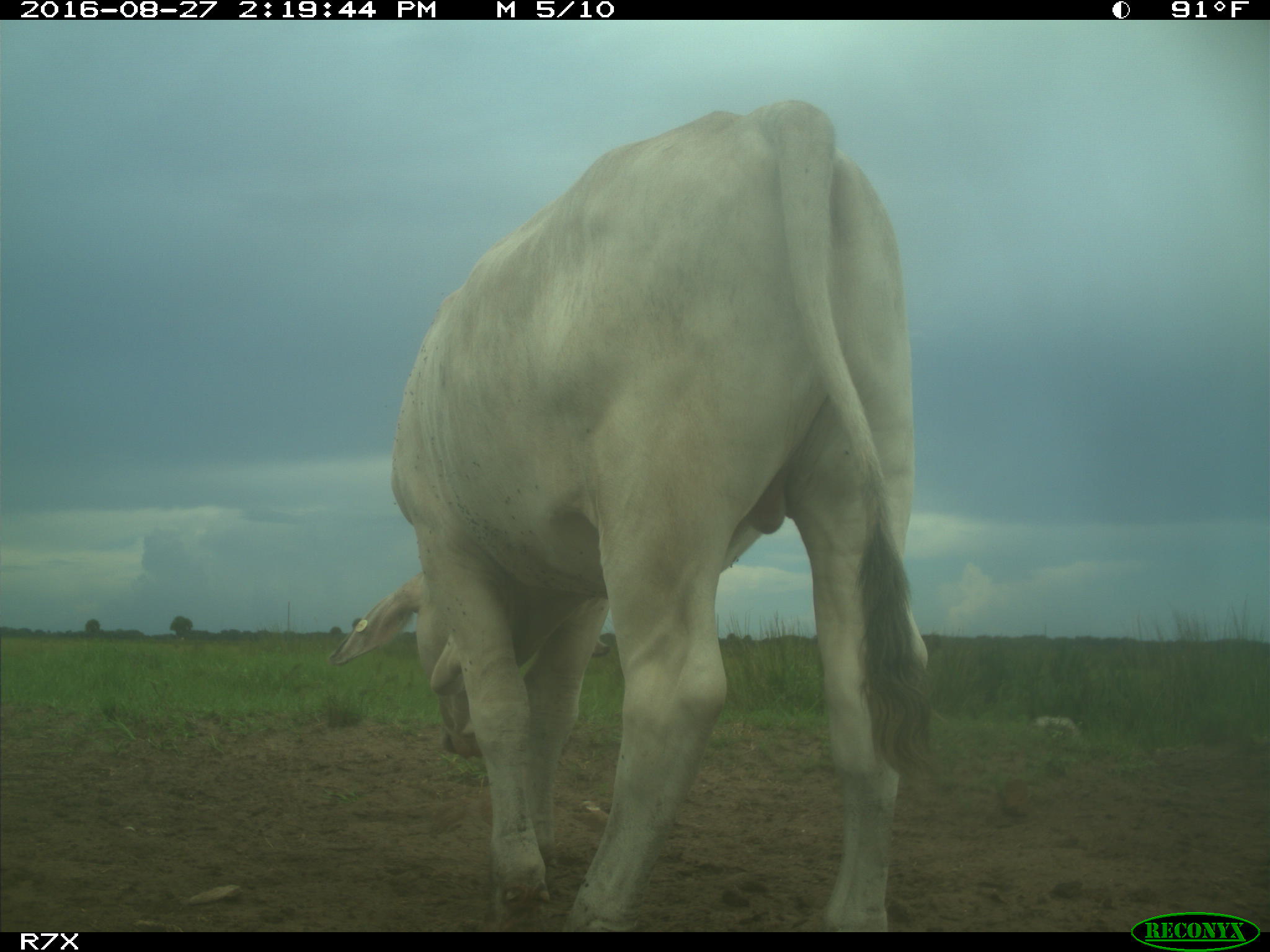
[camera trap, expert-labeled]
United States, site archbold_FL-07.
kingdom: Animalia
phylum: Chordata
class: Mammalia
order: Artiodactyla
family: Bovidae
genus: Bos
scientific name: Bos taurus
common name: domestic cow